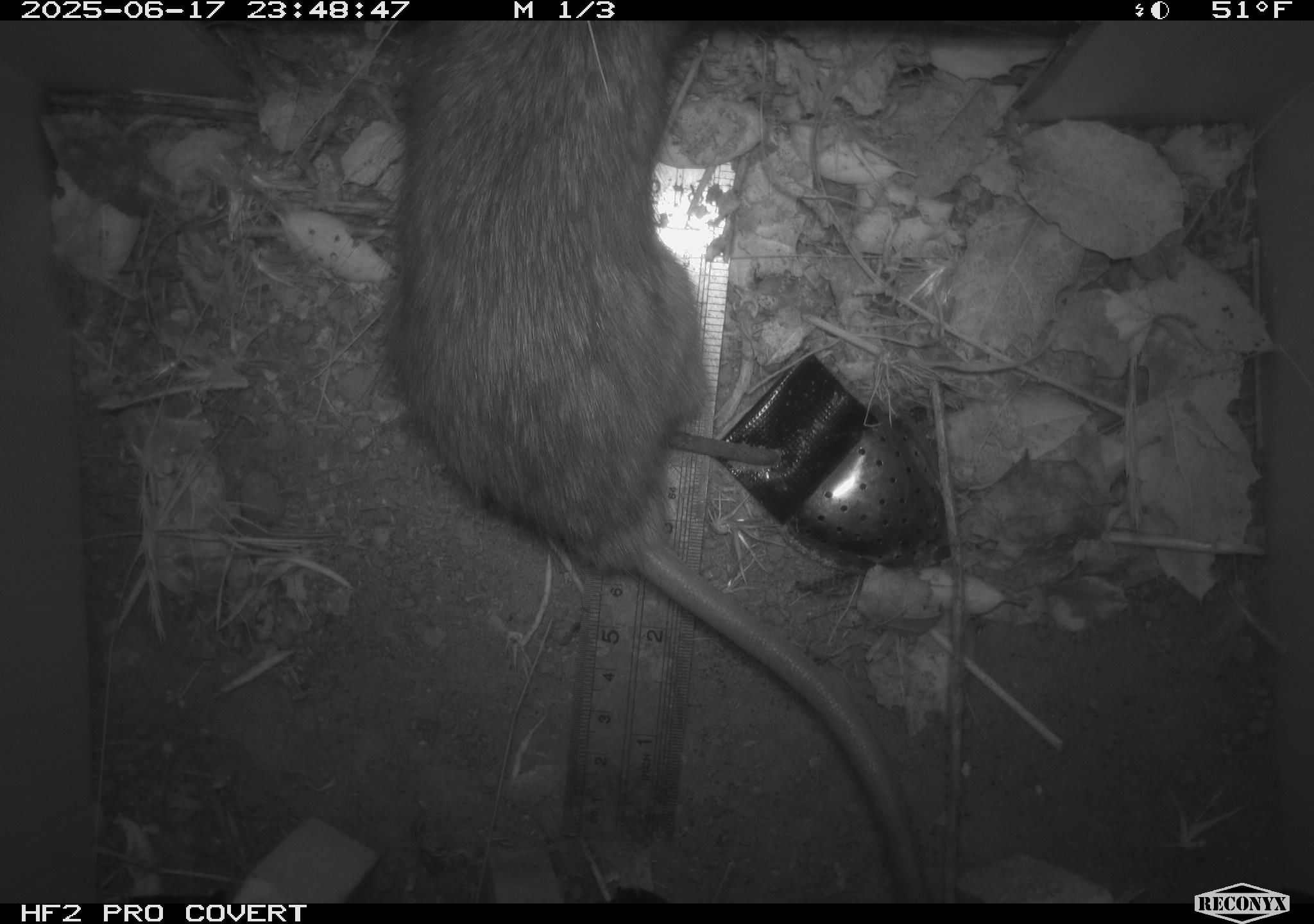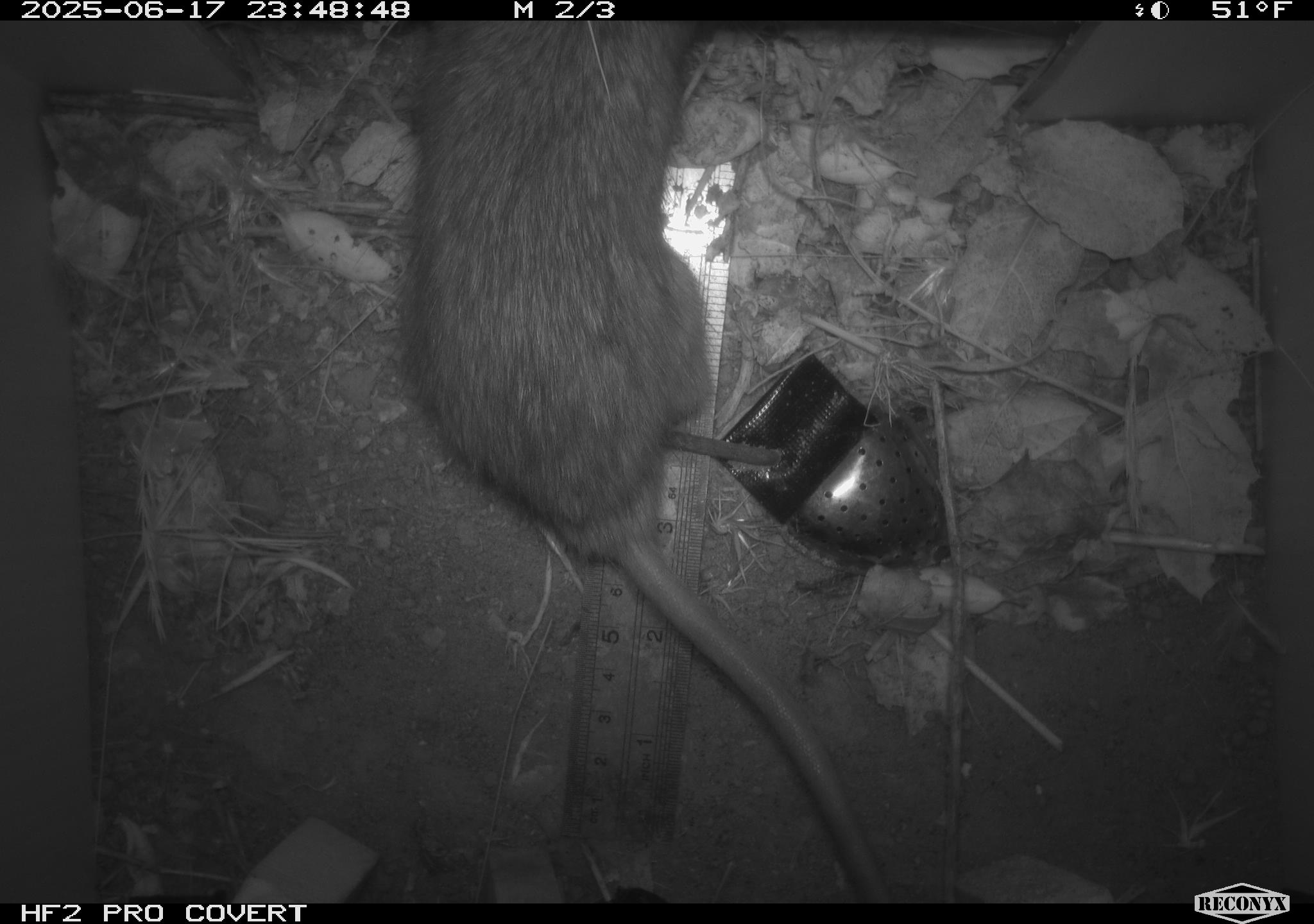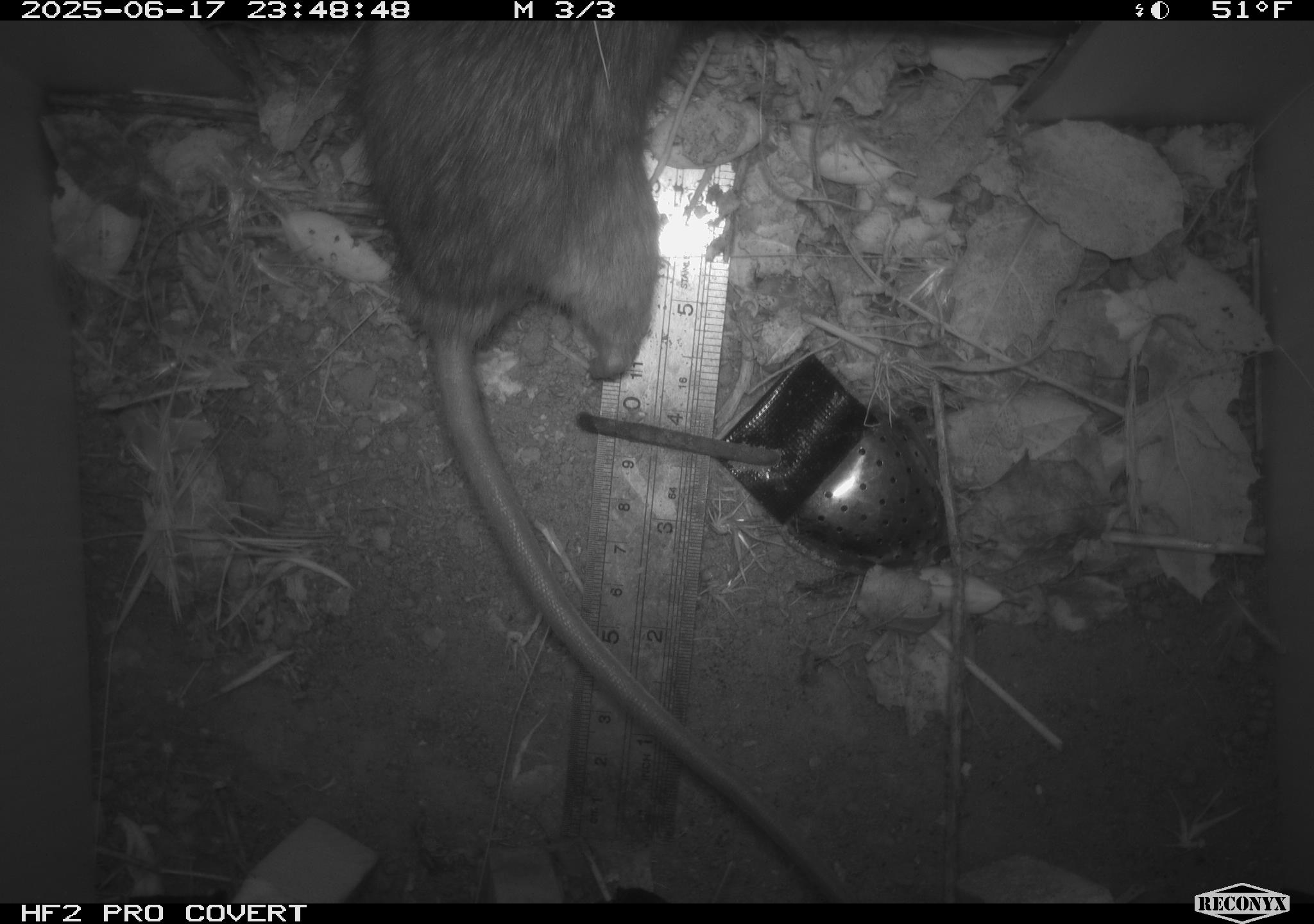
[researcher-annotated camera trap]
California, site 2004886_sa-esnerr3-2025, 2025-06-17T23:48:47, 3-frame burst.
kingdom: Animalia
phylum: Chordata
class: Mammalia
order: Rodentia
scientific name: Rodentia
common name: rodent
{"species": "rodent (Rodentia)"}